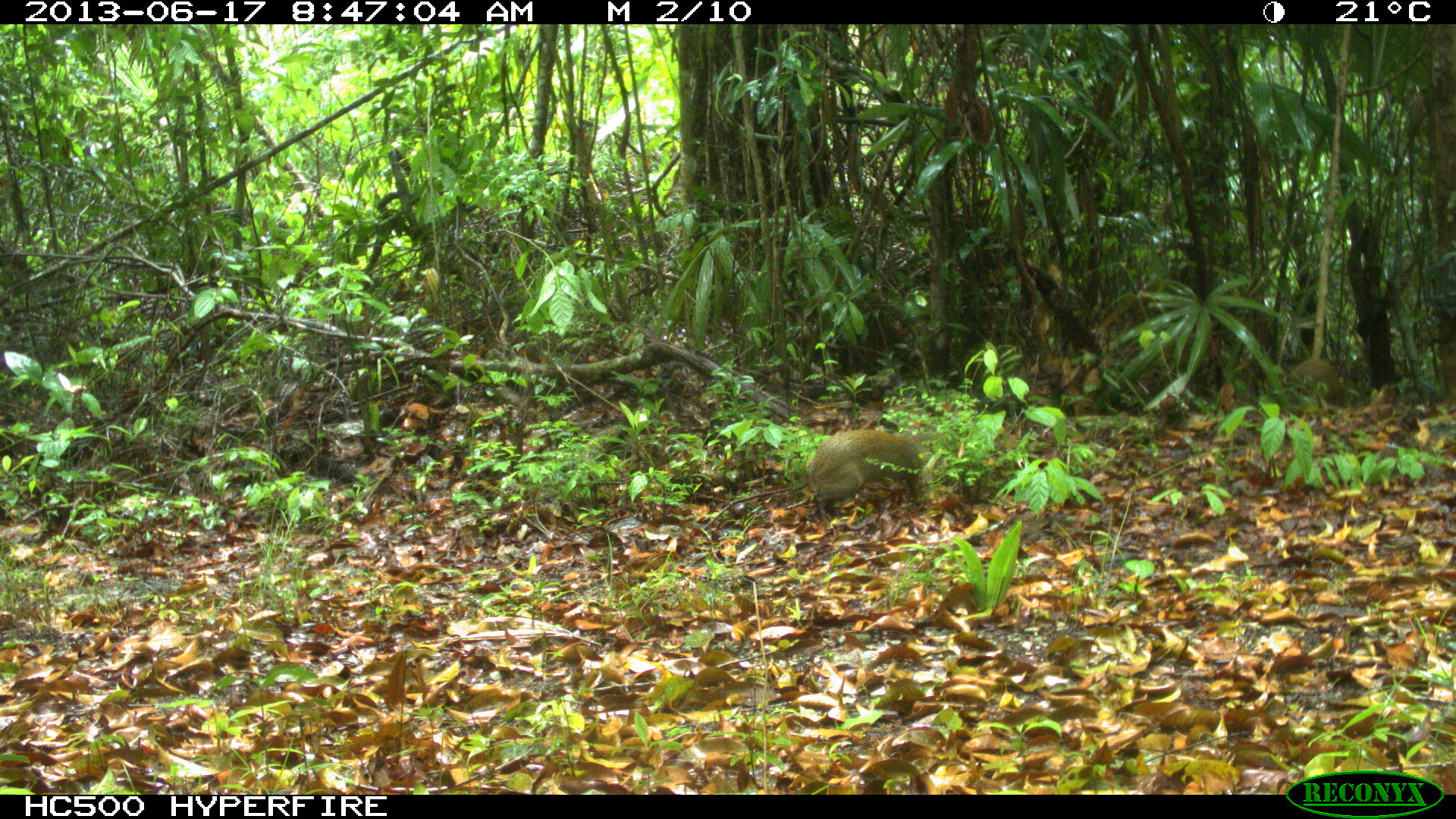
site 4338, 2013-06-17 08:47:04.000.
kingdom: Animalia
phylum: Chordata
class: Mammalia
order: Rodentia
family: Dasyproctidae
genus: Dasyprocta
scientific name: Dasyprocta punctata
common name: central american agouti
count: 2